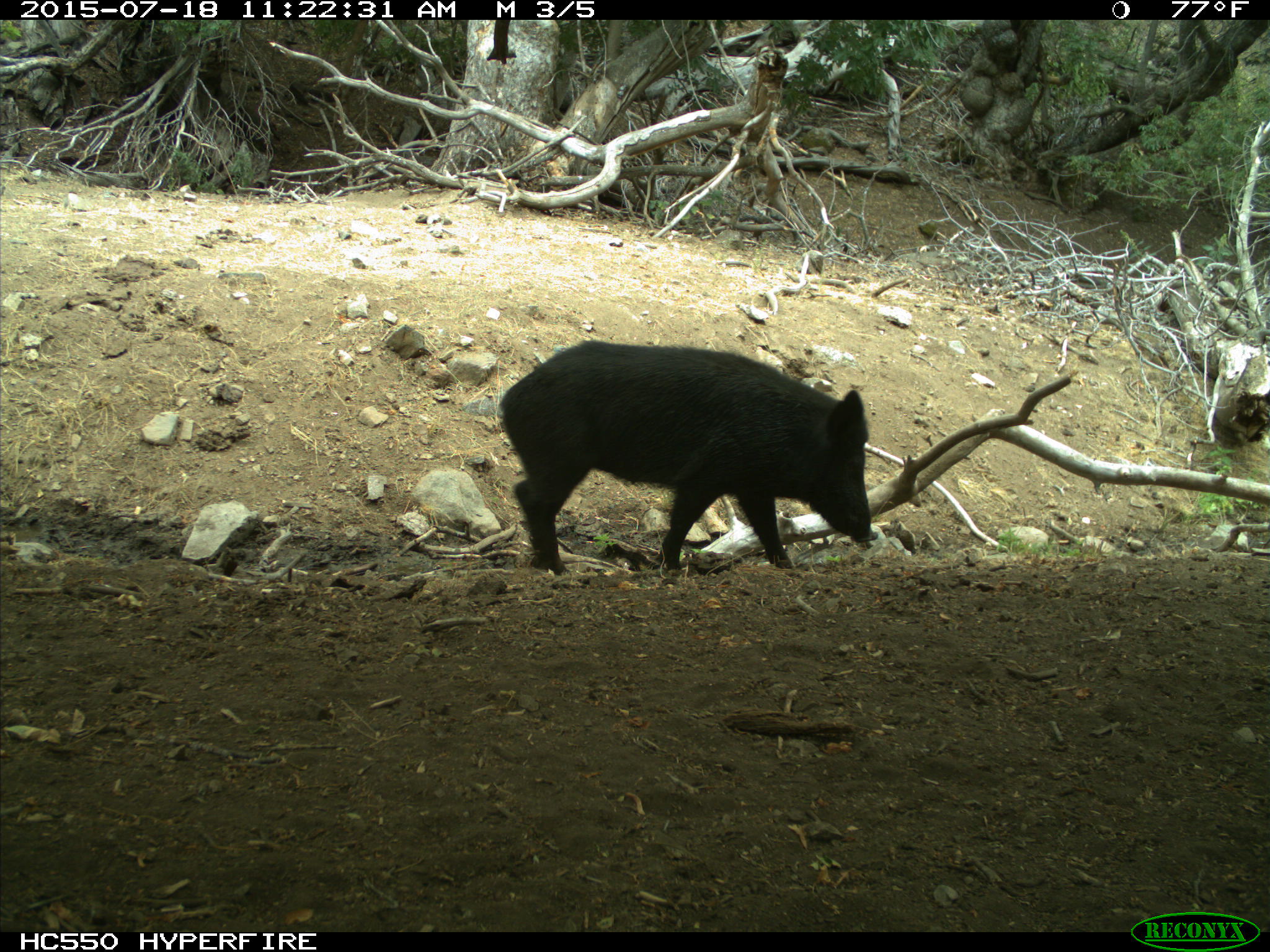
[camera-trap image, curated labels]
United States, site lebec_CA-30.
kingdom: Animalia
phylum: Chordata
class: Mammalia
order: Artiodactyla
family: Suidae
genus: Sus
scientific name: Sus scrofa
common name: wild boar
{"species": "Sus scrofa (wild boar)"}